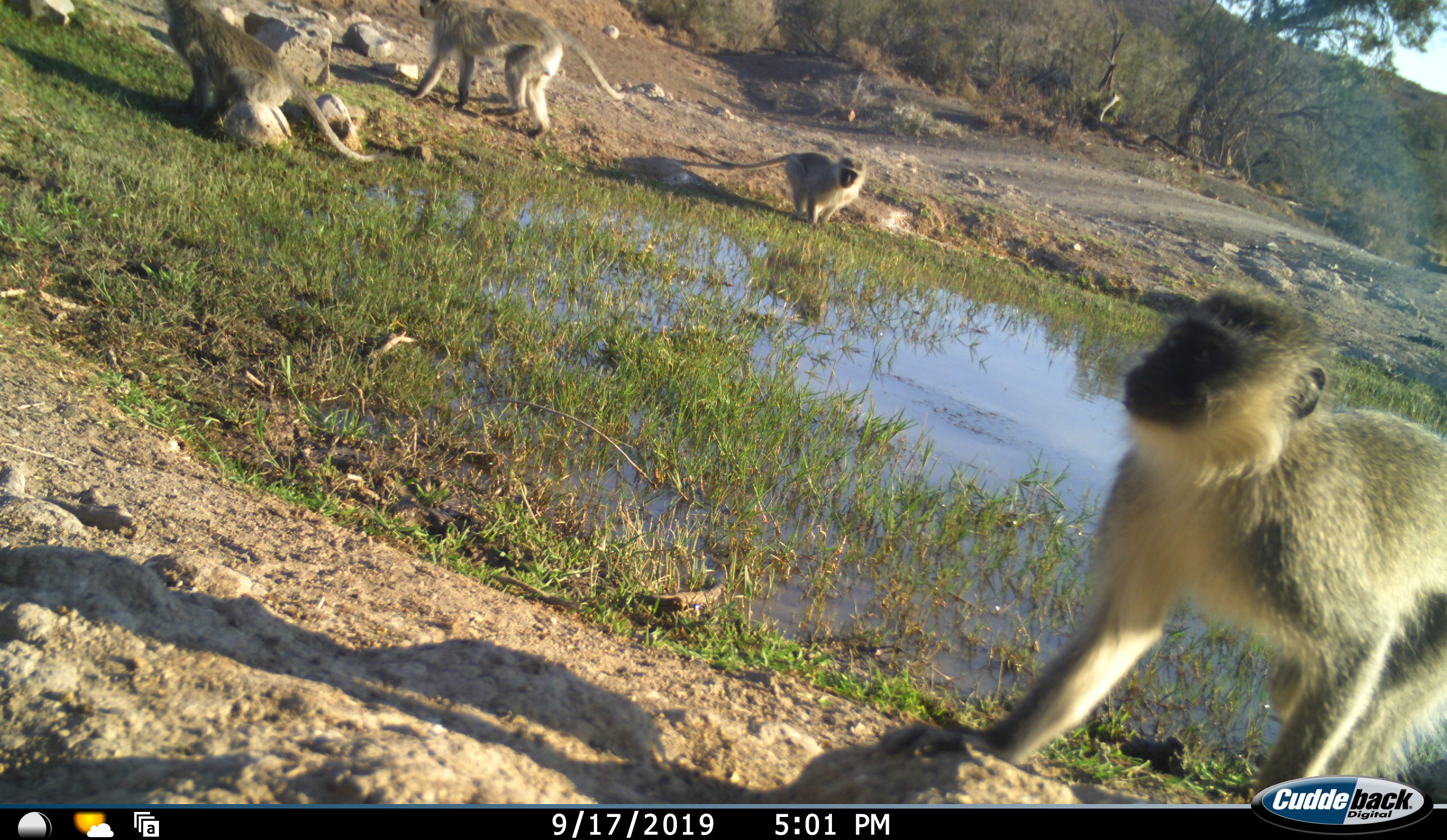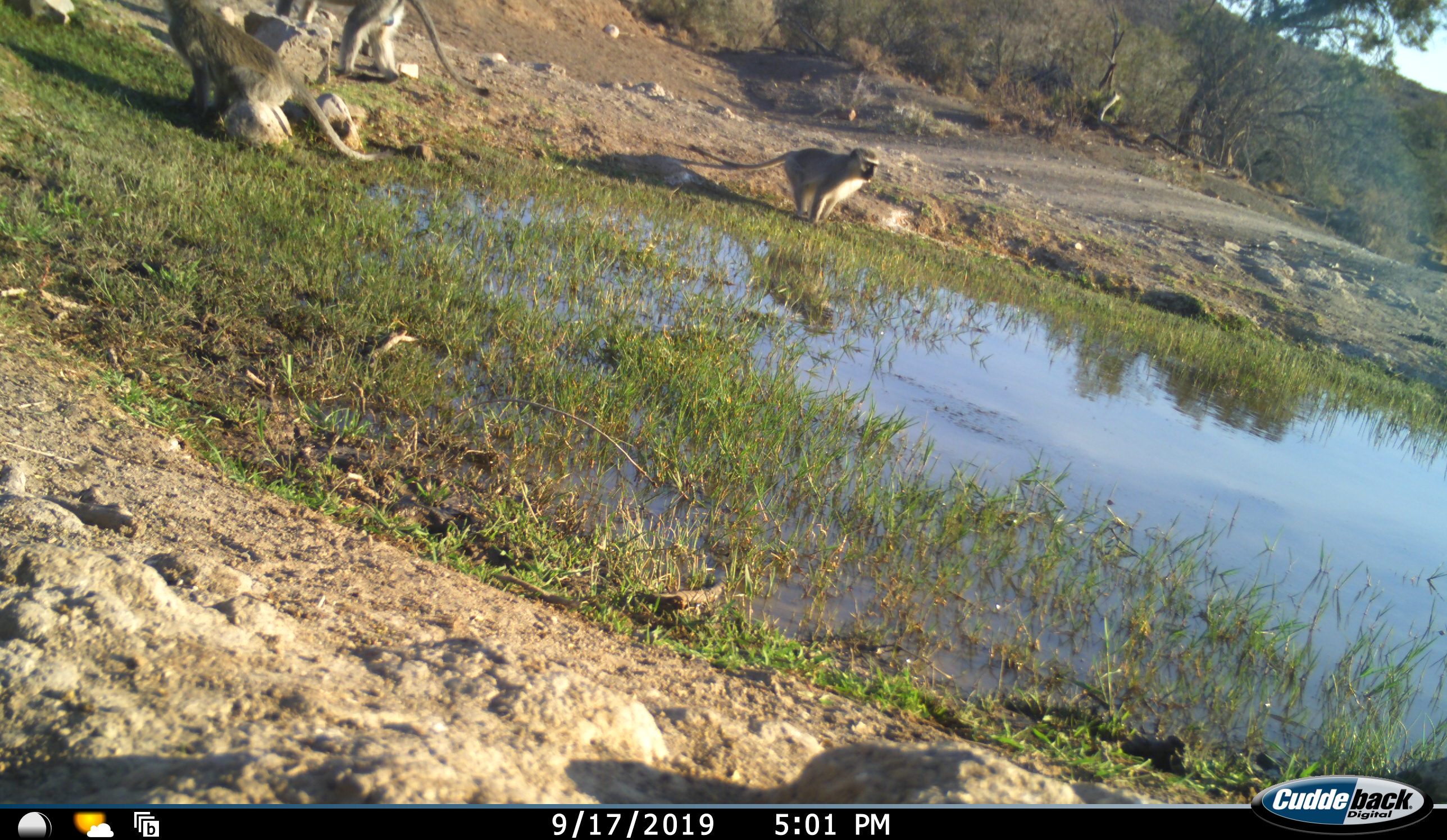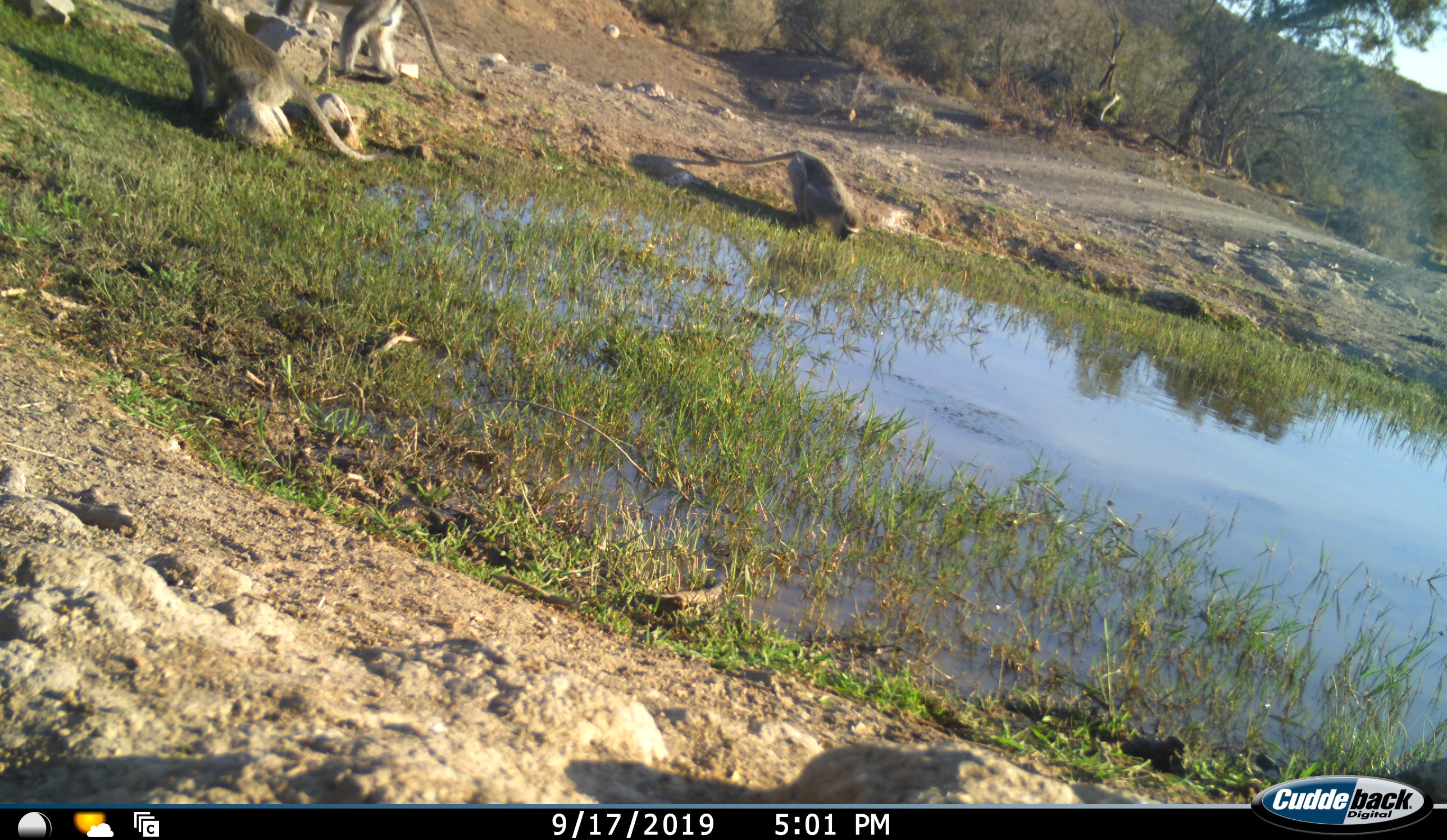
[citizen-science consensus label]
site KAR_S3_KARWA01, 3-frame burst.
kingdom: Animalia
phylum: Chordata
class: Mammalia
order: Primates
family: Cercopithecidae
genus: Chlorocebus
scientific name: Chlorocebus pygerythrus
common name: vervet monkey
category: monkeyvervet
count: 4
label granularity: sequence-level